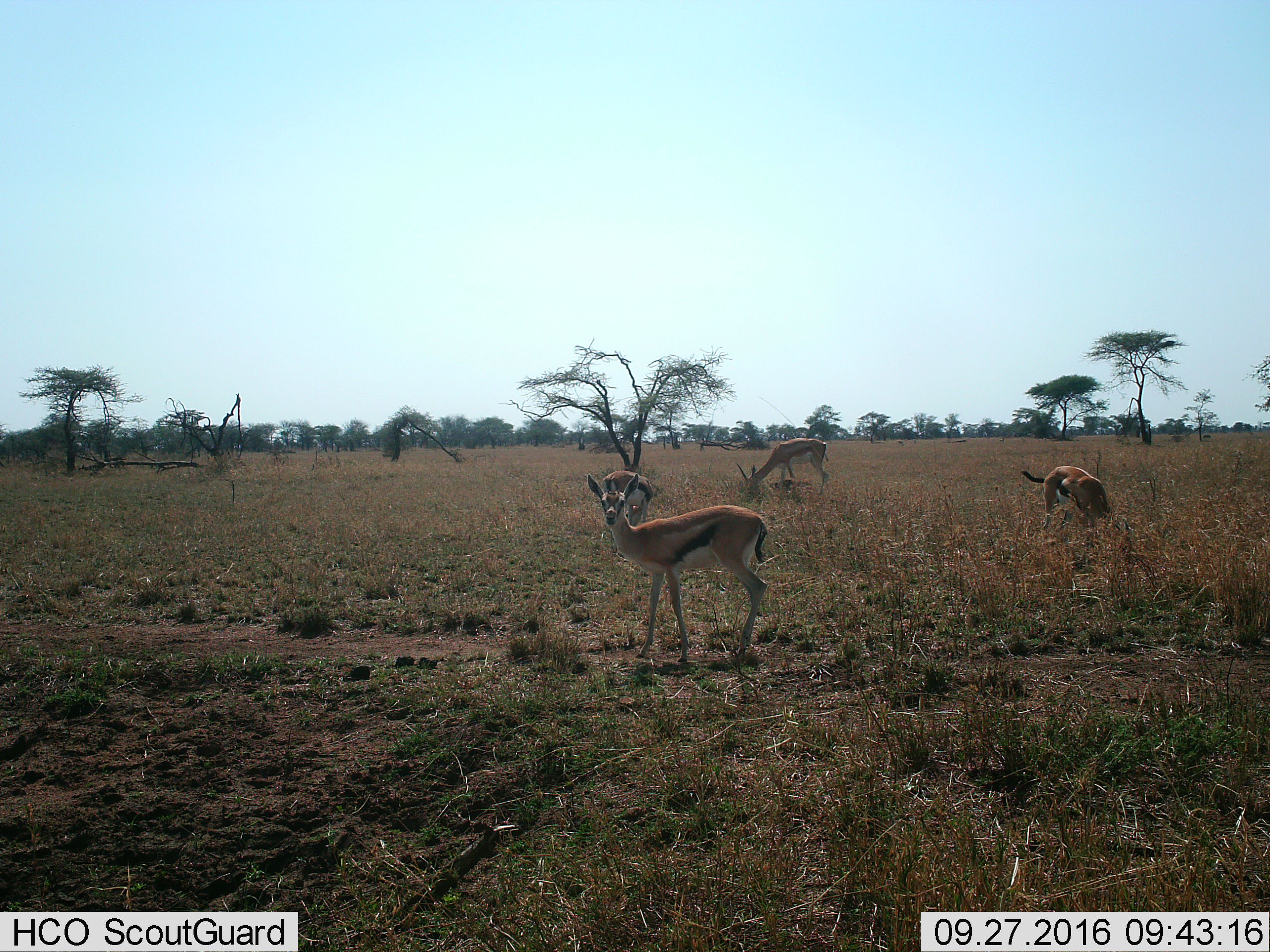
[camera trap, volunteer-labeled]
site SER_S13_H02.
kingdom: Animalia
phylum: Chordata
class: Mammalia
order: Artiodactyla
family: Bovidae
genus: Eudorcas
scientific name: Eudorcas thomsonii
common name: thomson's gazelle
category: gazellethomsons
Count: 4.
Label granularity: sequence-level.